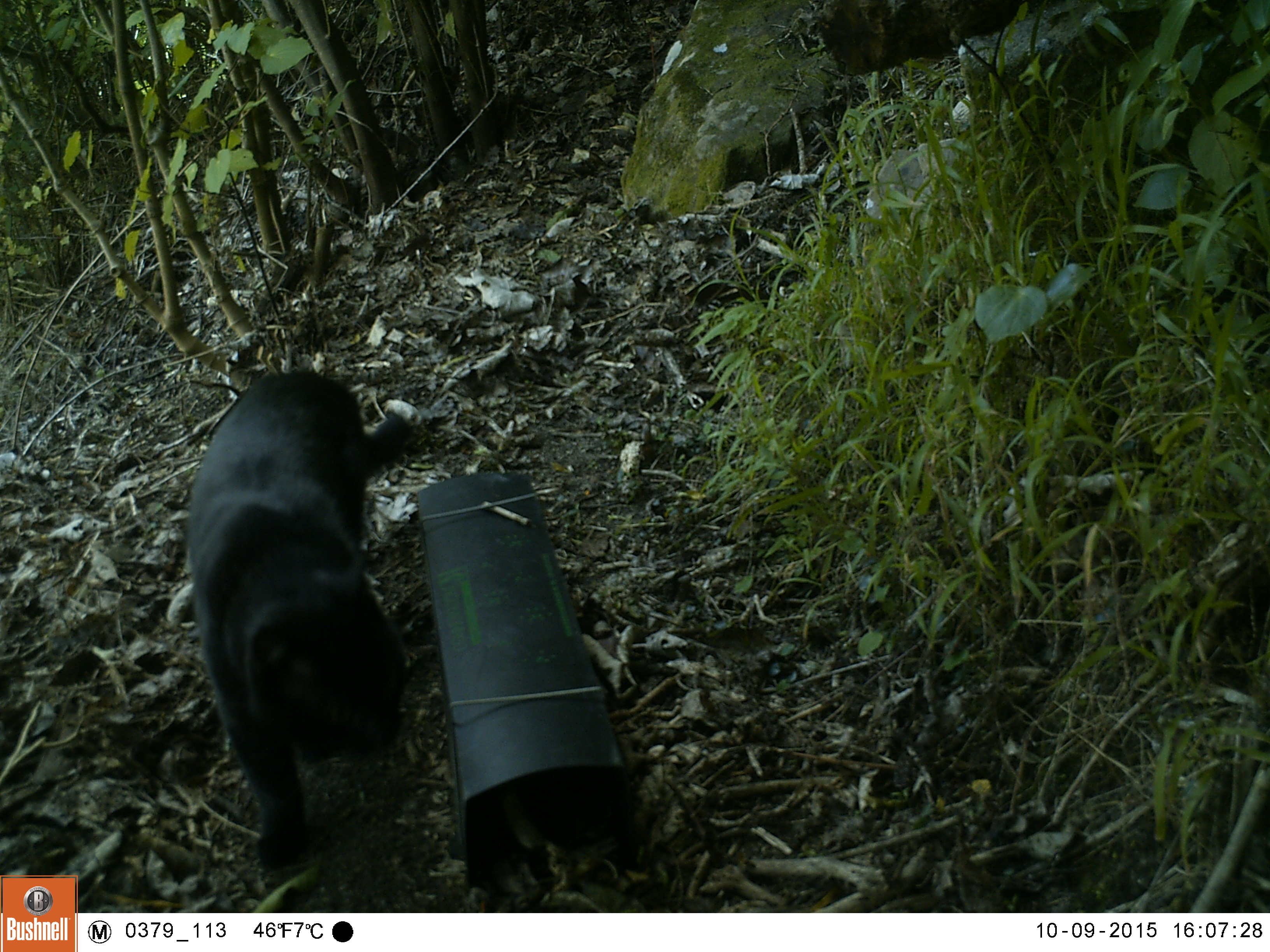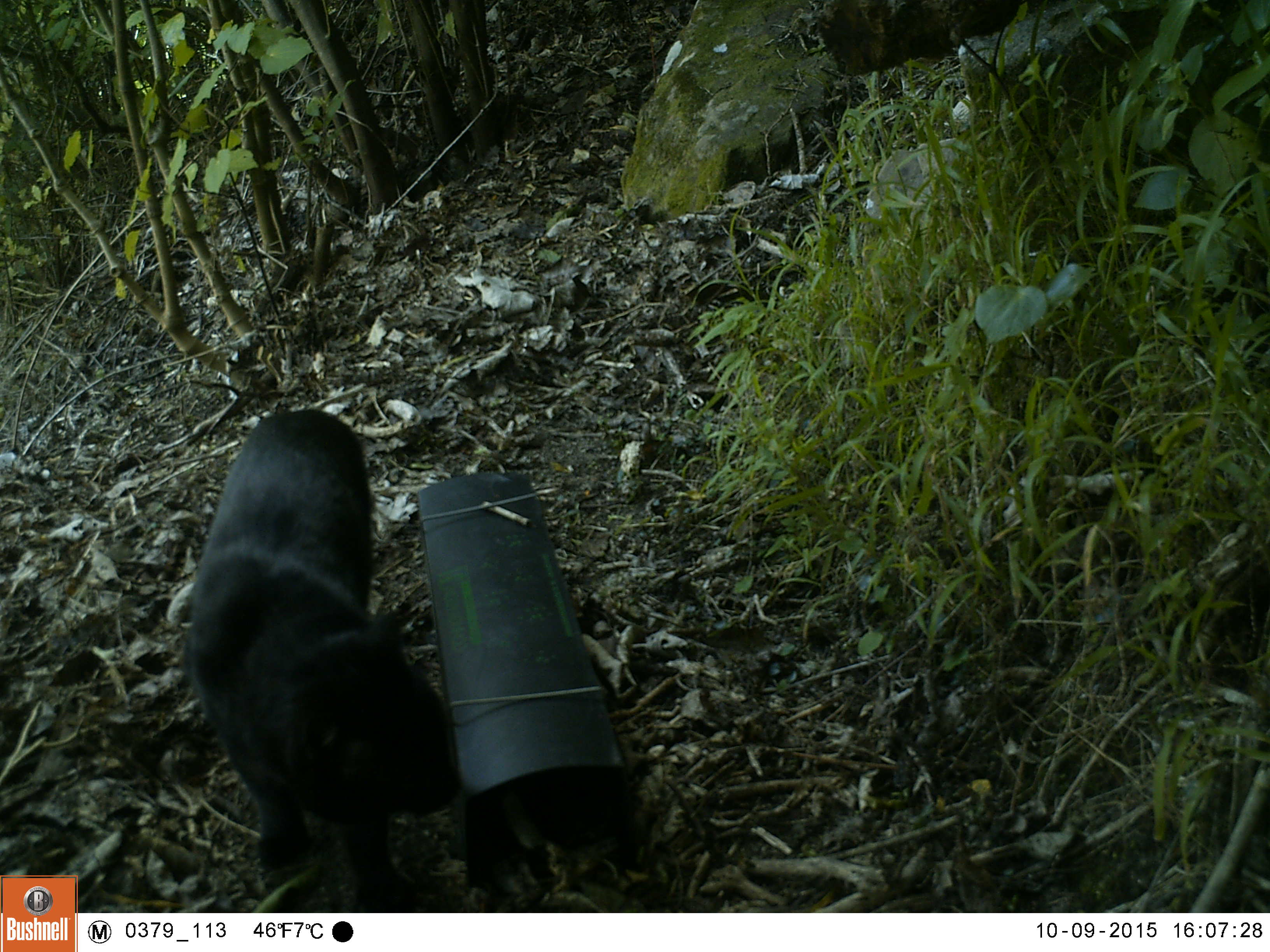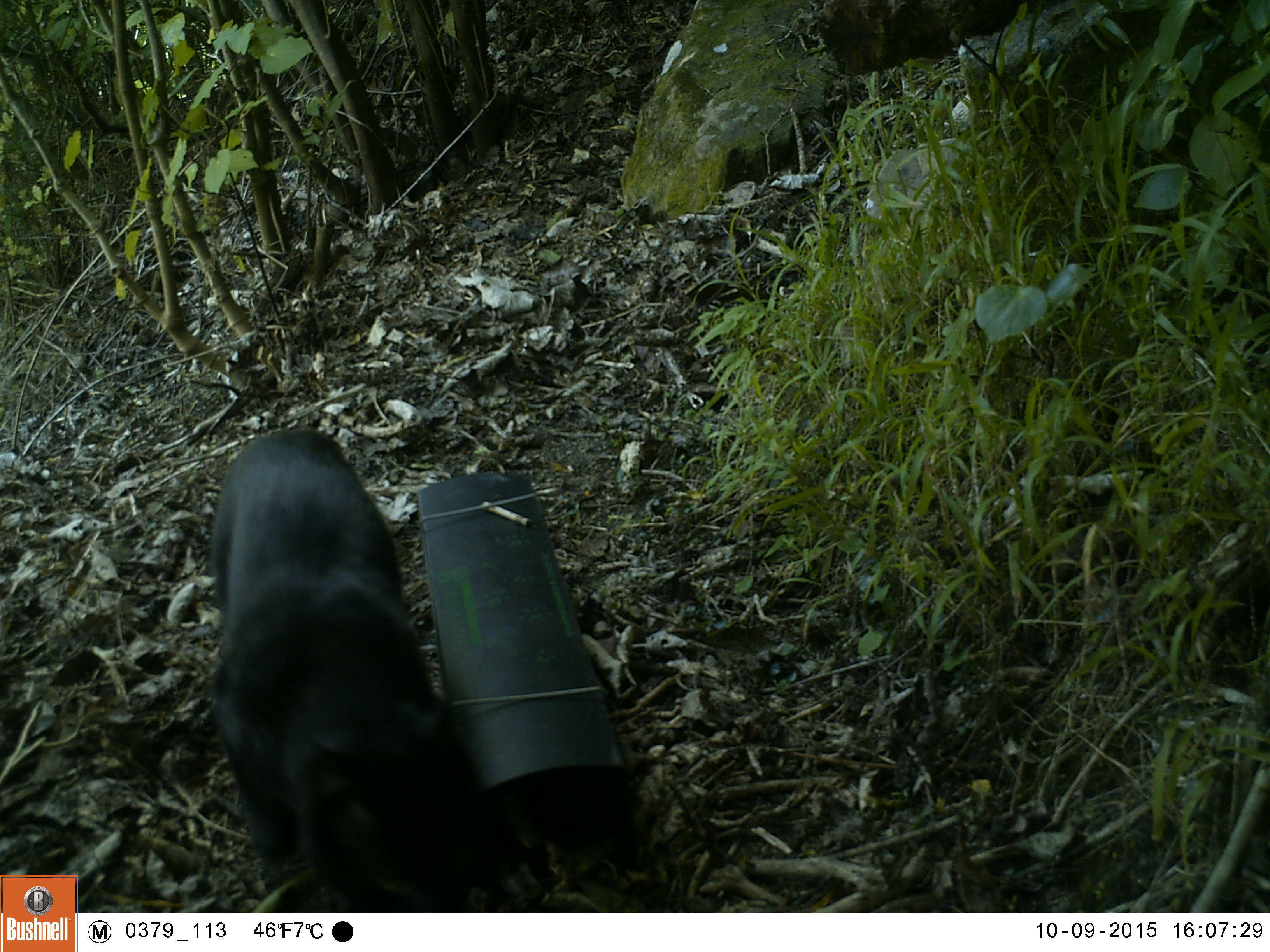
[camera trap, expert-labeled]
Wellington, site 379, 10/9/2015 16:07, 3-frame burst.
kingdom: Animalia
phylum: Chordata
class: Mammalia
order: Carnivora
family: Felidae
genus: Felis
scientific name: Felis catus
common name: cat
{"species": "cat (Felis catus)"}